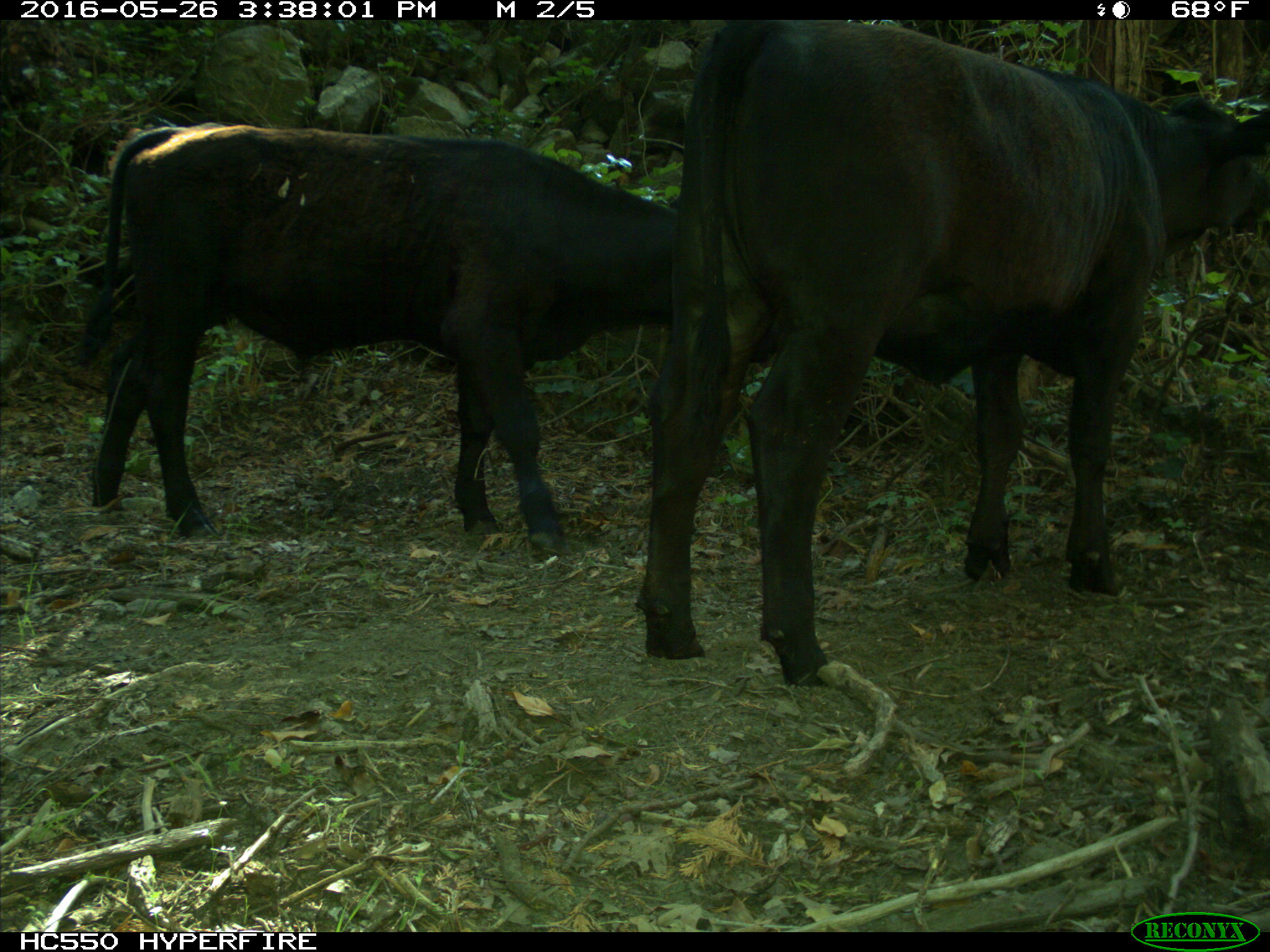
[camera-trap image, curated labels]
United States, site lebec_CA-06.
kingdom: Animalia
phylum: Chordata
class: Mammalia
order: Artiodactyla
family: Bovidae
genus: Bos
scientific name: Bos taurus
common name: domestic cow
Bos taurus (domestic cow).